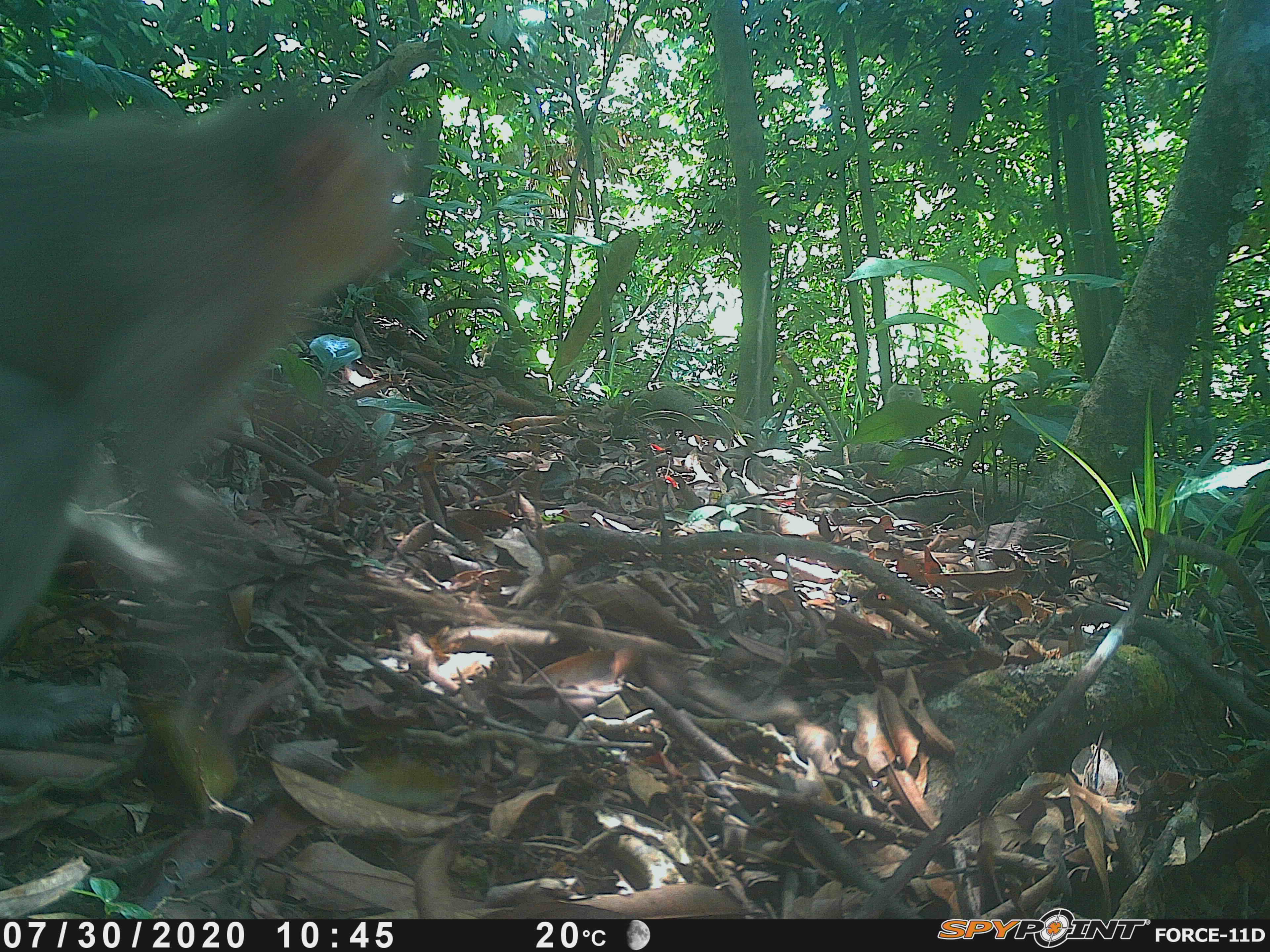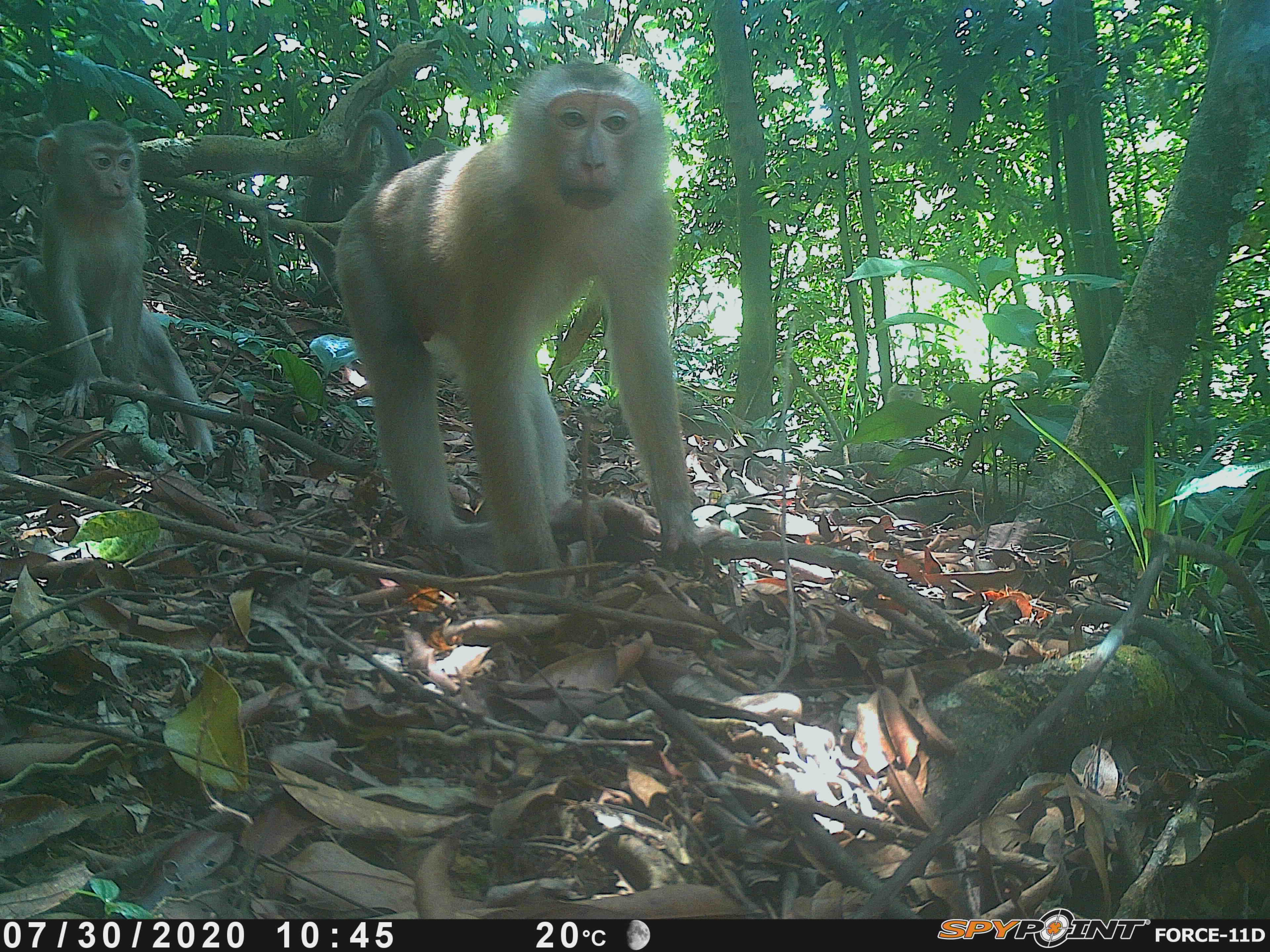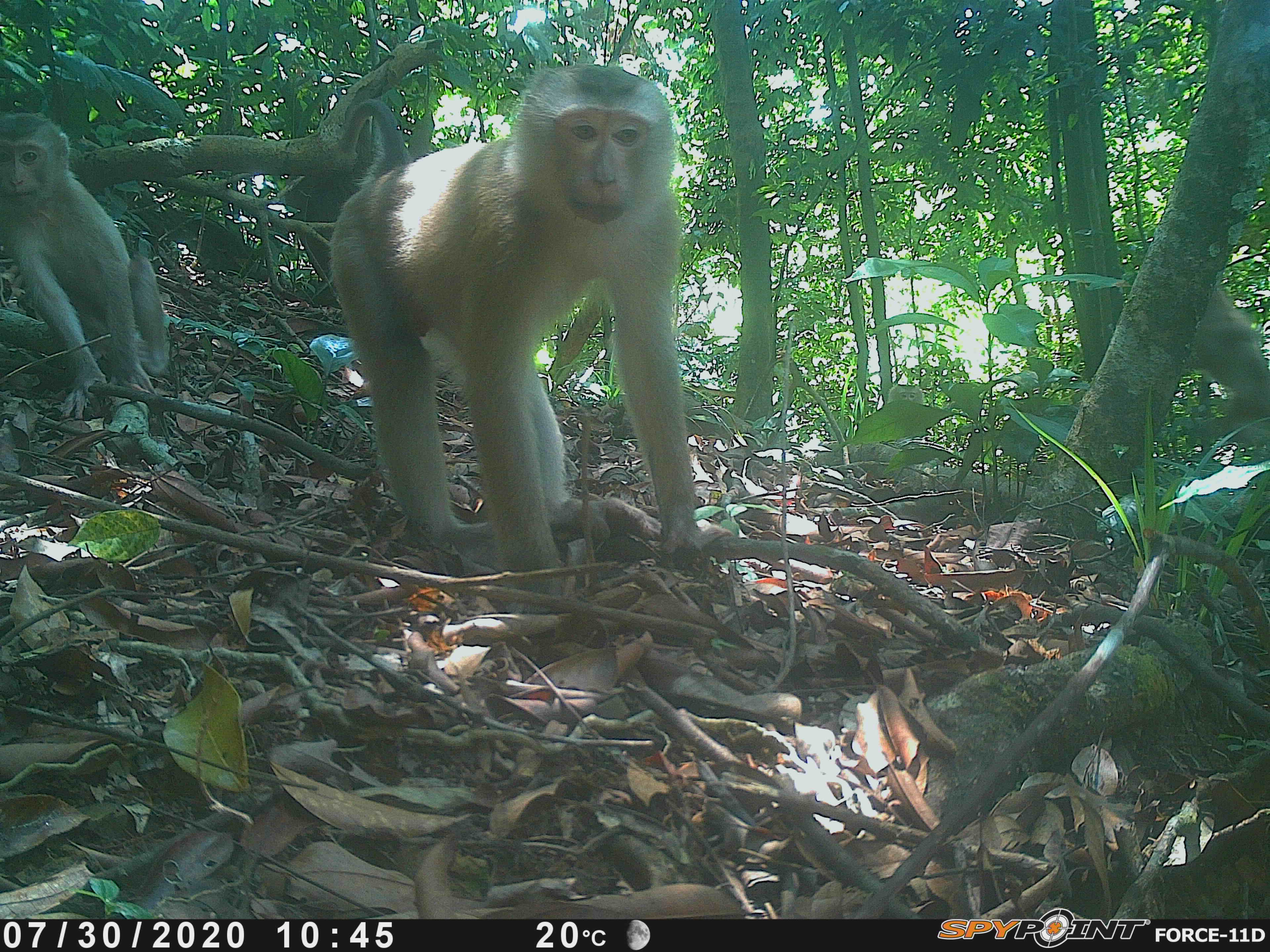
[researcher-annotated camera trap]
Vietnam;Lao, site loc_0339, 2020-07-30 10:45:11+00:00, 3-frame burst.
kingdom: Animalia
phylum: Chordata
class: Mammalia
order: Primates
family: Cercopithecidae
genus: Macaca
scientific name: Macaca nemestrina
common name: pig-tailed macaque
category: pig tailed macaque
Pig tailed macaque (pig-tailed macaque) (Macaca nemestrina). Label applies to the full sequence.